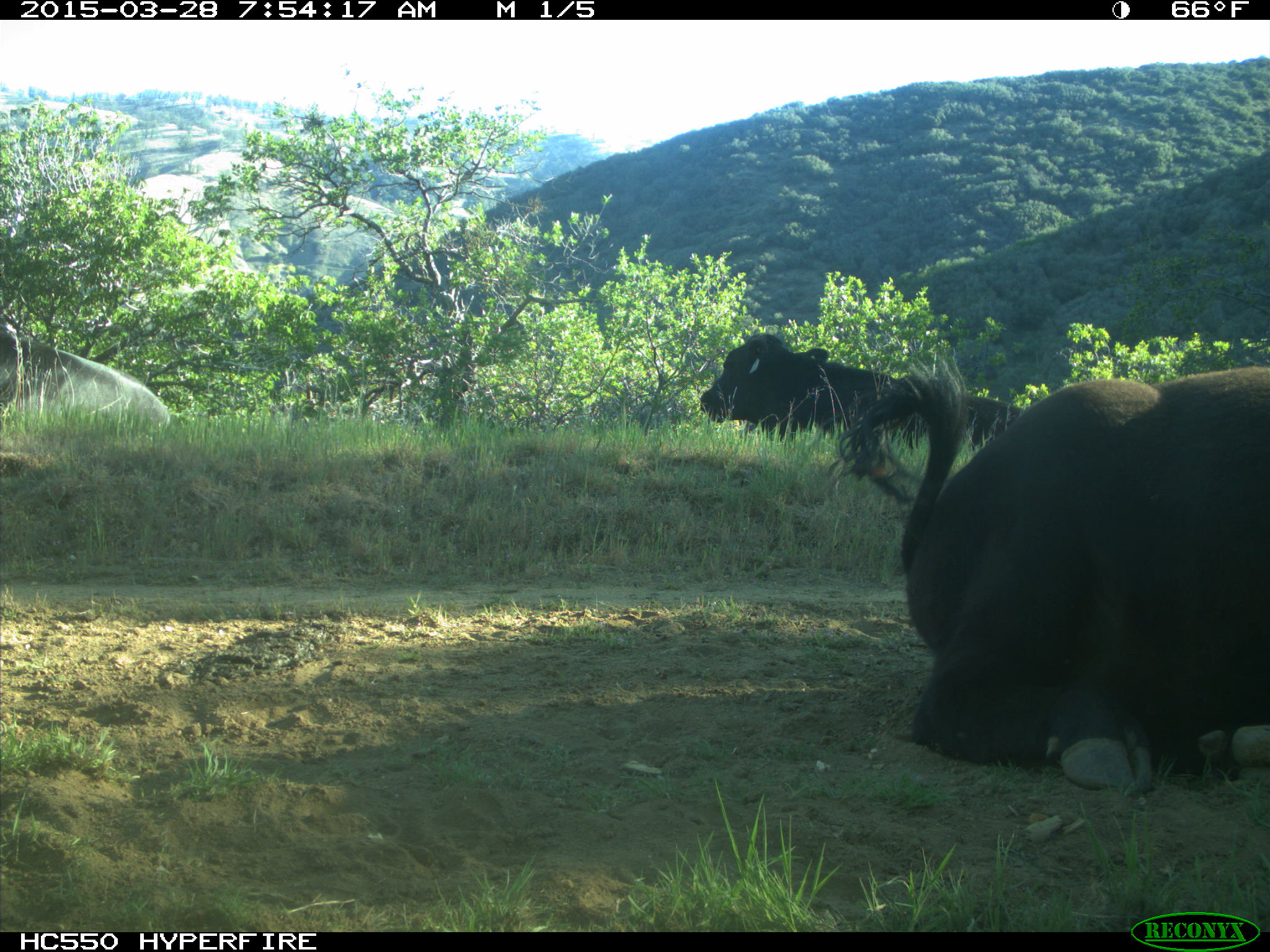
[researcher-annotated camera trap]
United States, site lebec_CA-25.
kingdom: Animalia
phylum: Chordata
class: Mammalia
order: Artiodactyla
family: Bovidae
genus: Bos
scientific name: Bos taurus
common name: domestic cow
Bos taurus (domestic cow).